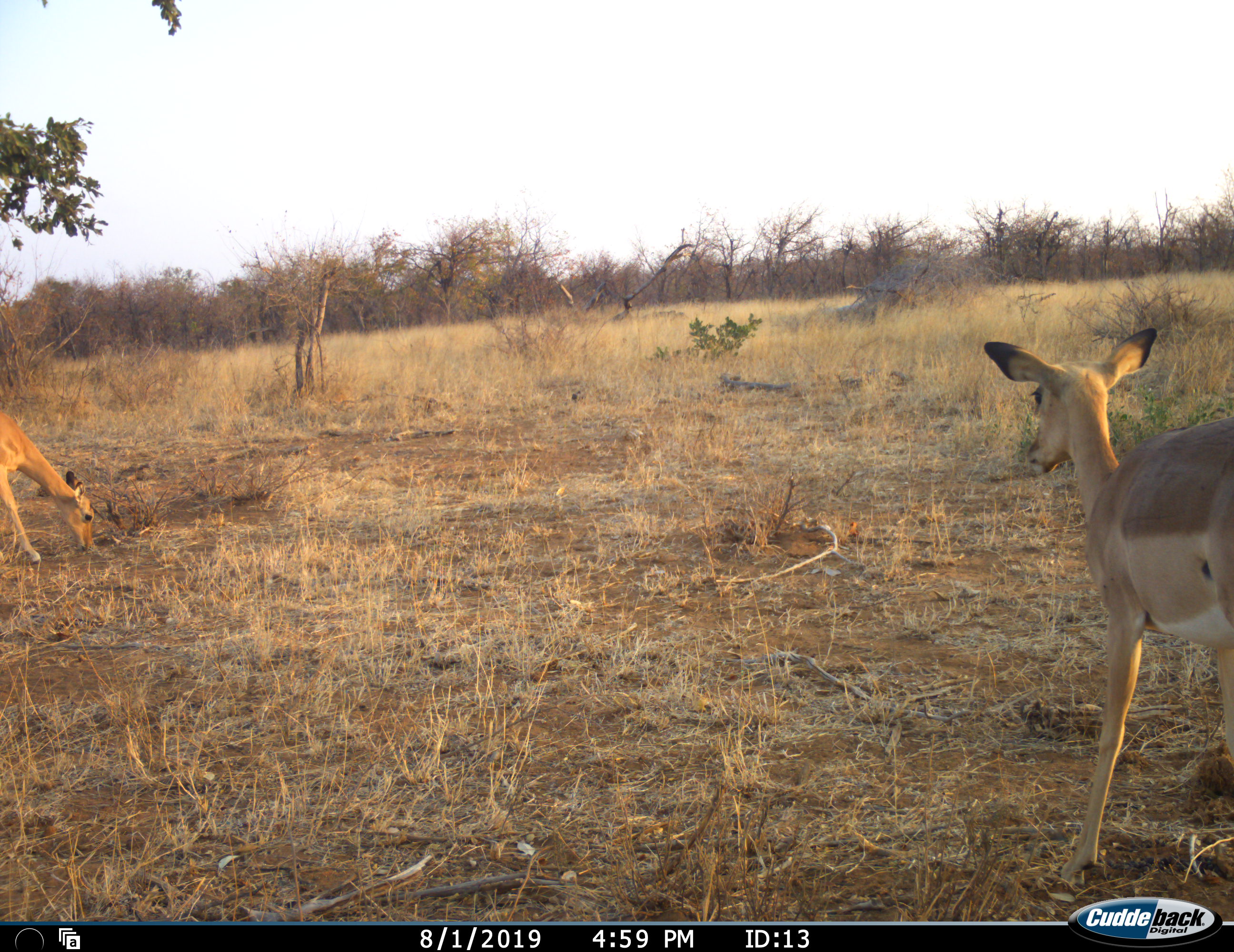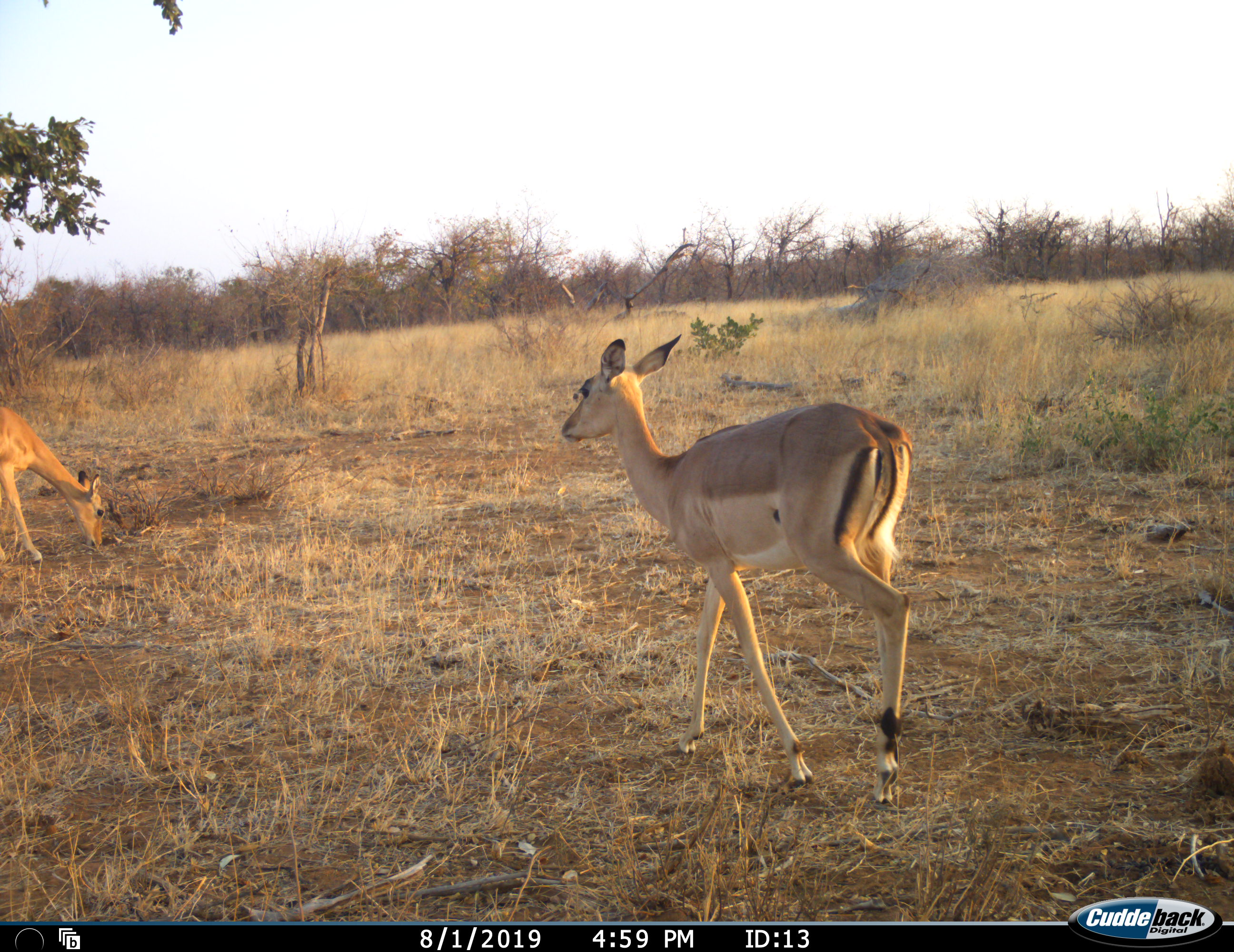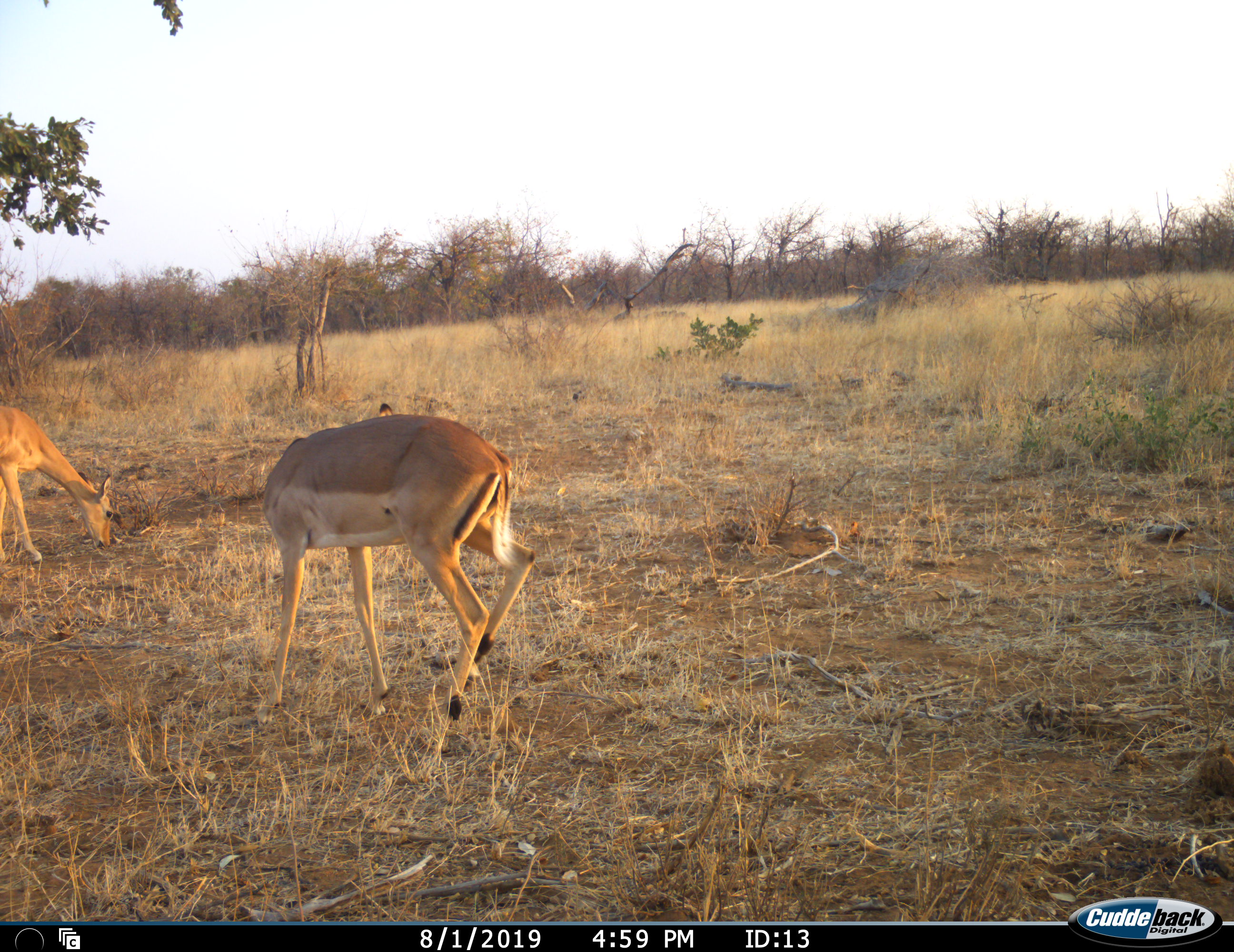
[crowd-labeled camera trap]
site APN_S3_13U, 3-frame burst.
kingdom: Animalia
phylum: Chordata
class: Mammalia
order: Artiodactyla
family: Bovidae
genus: Aepyceros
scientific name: Aepyceros melampus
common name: impala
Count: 2.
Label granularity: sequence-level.